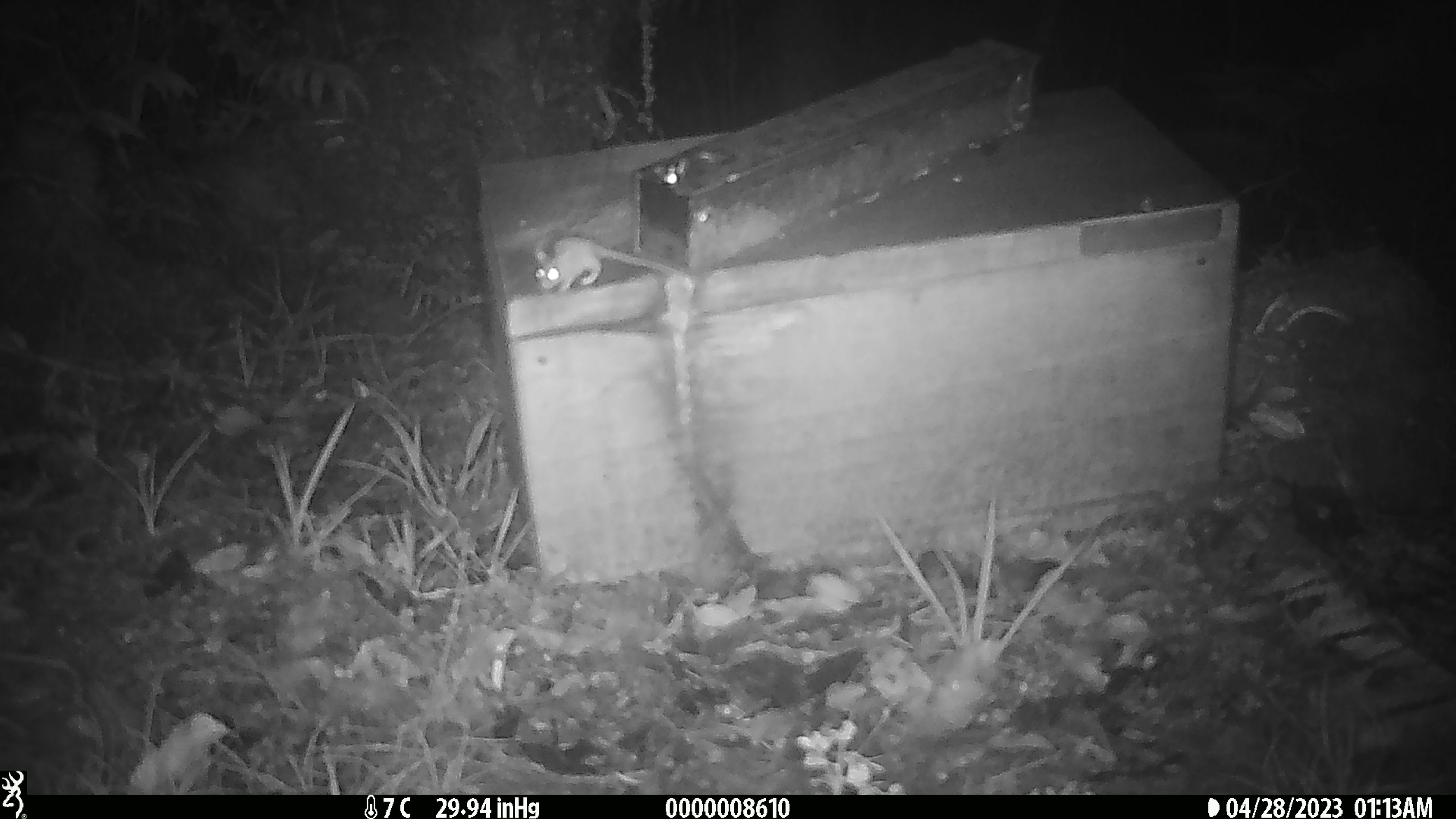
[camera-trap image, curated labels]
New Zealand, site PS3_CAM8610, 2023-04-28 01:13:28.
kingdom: Animalia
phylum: Chordata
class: Mammalia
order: Rodentia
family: Muridae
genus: Mus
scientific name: Mus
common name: mouse